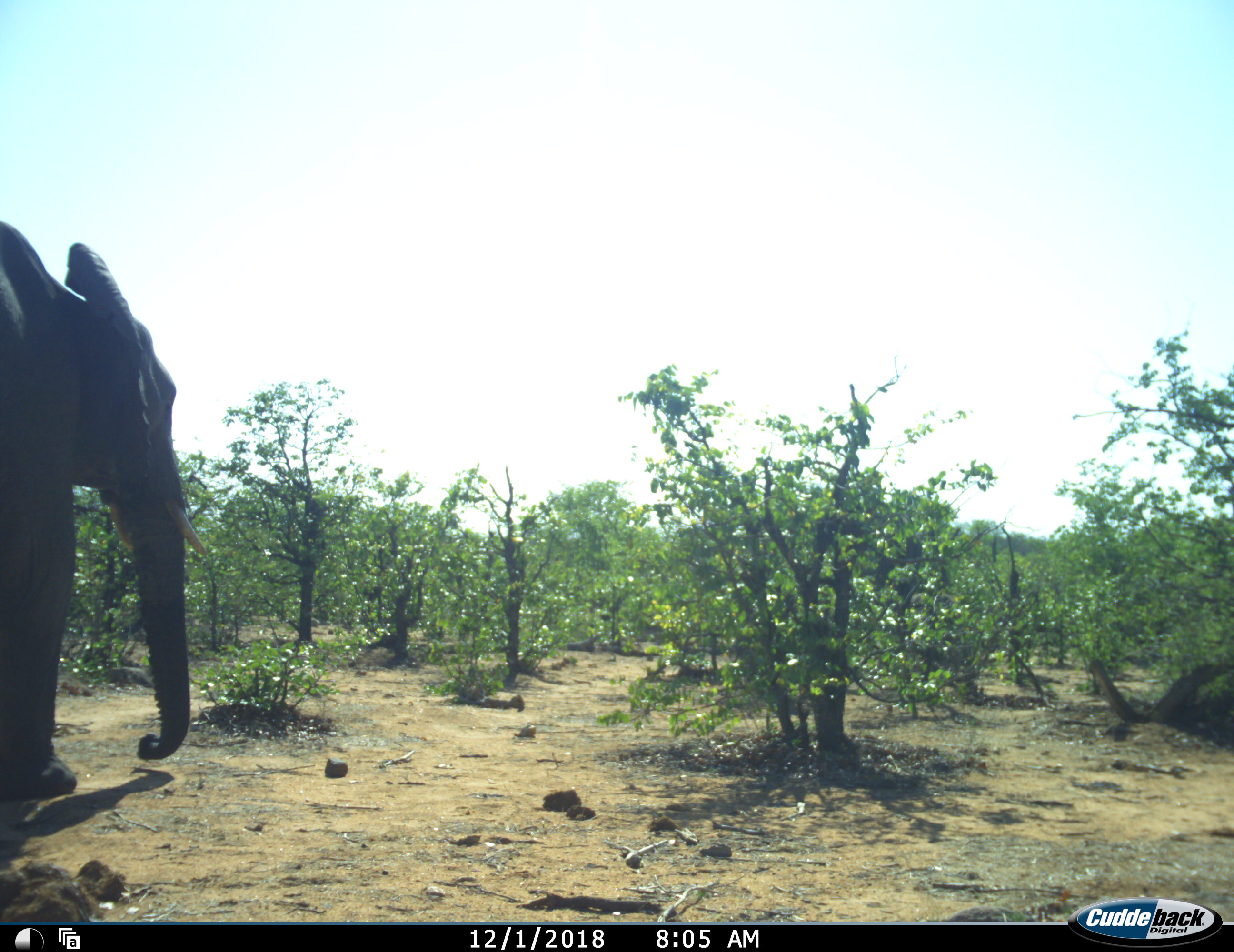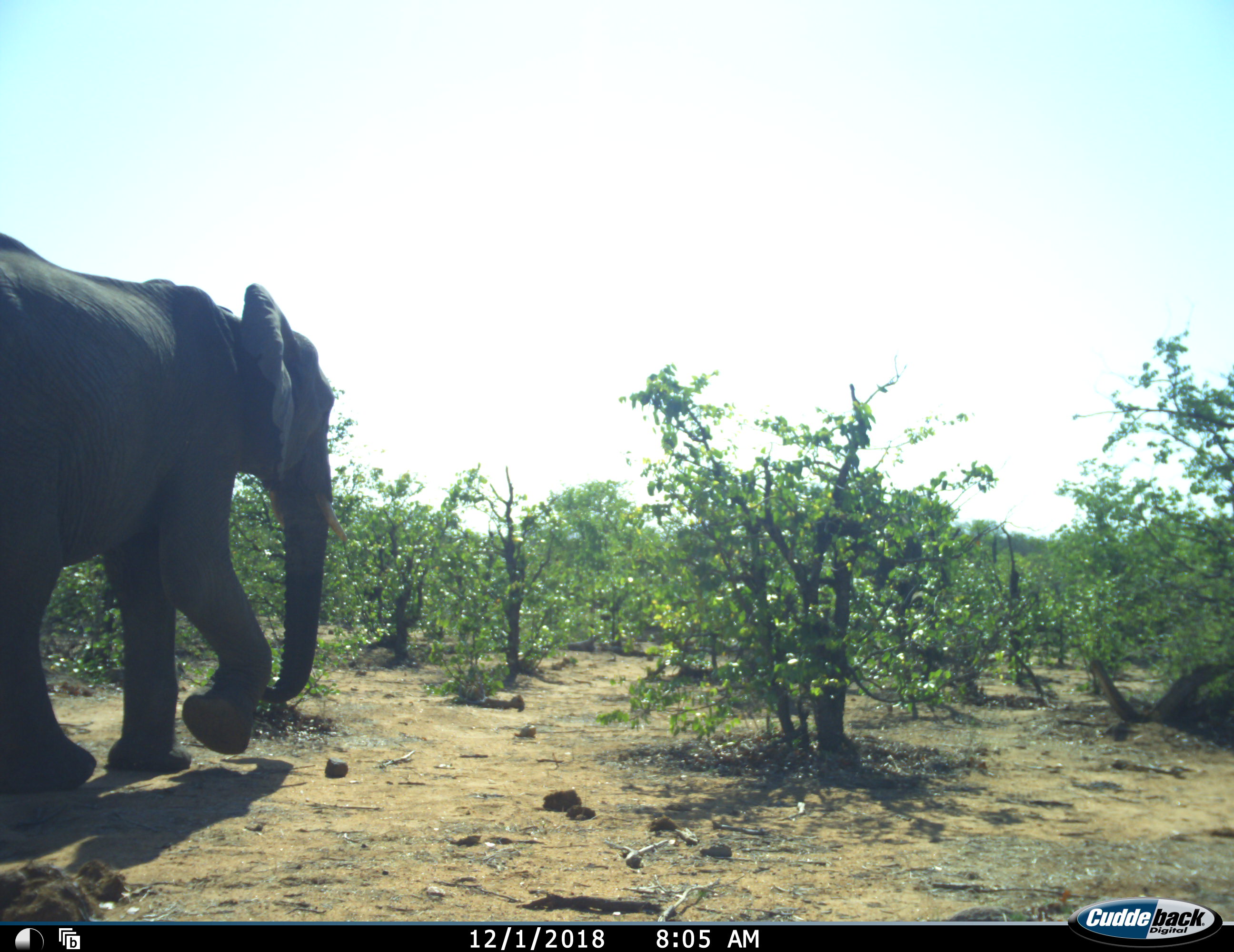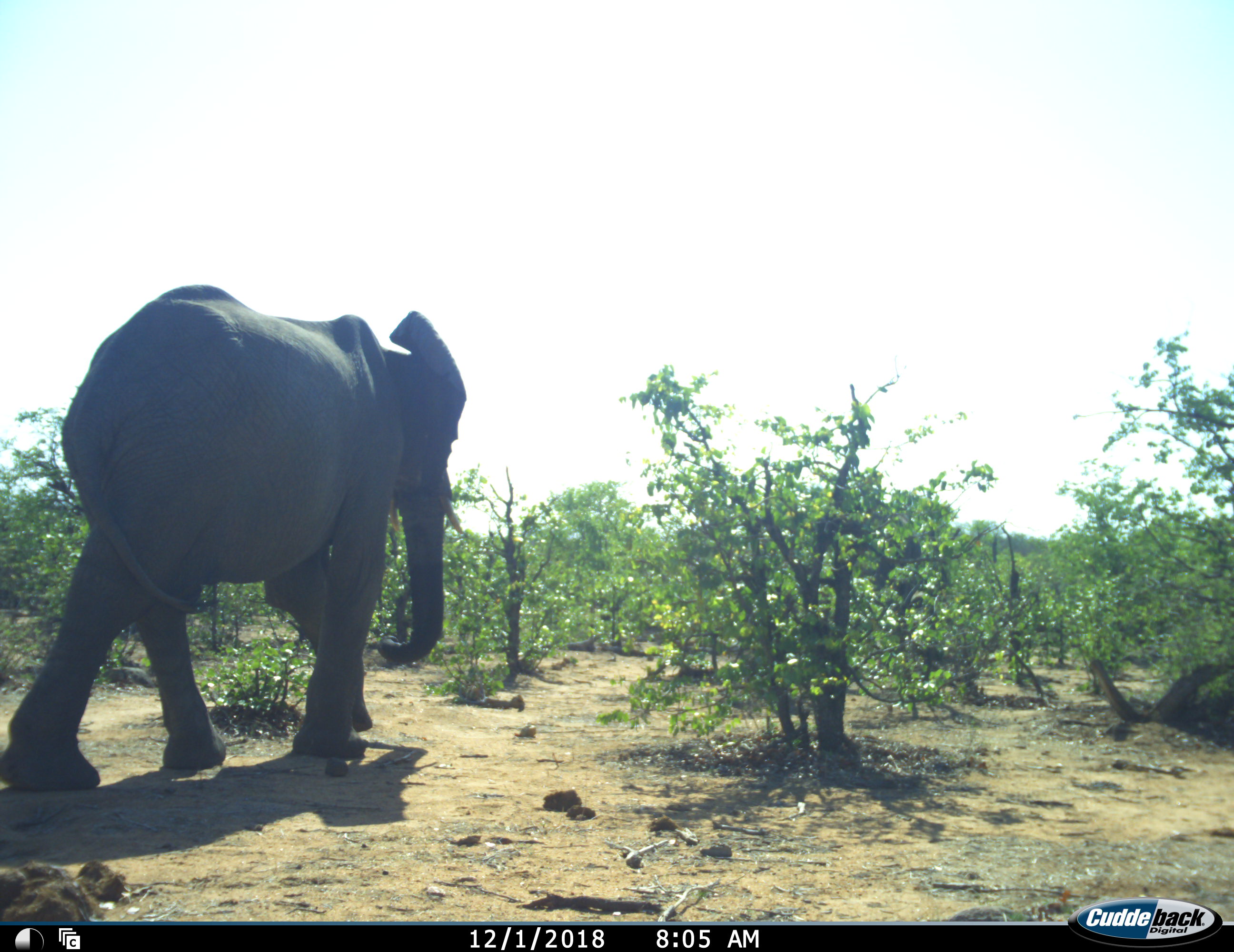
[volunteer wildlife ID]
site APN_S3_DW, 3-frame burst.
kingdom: Animalia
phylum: Chordata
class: Mammalia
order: Proboscidea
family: Elephantidae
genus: Loxodonta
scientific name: Loxodonta africana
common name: african bush elephant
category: elephant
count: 1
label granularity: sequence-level